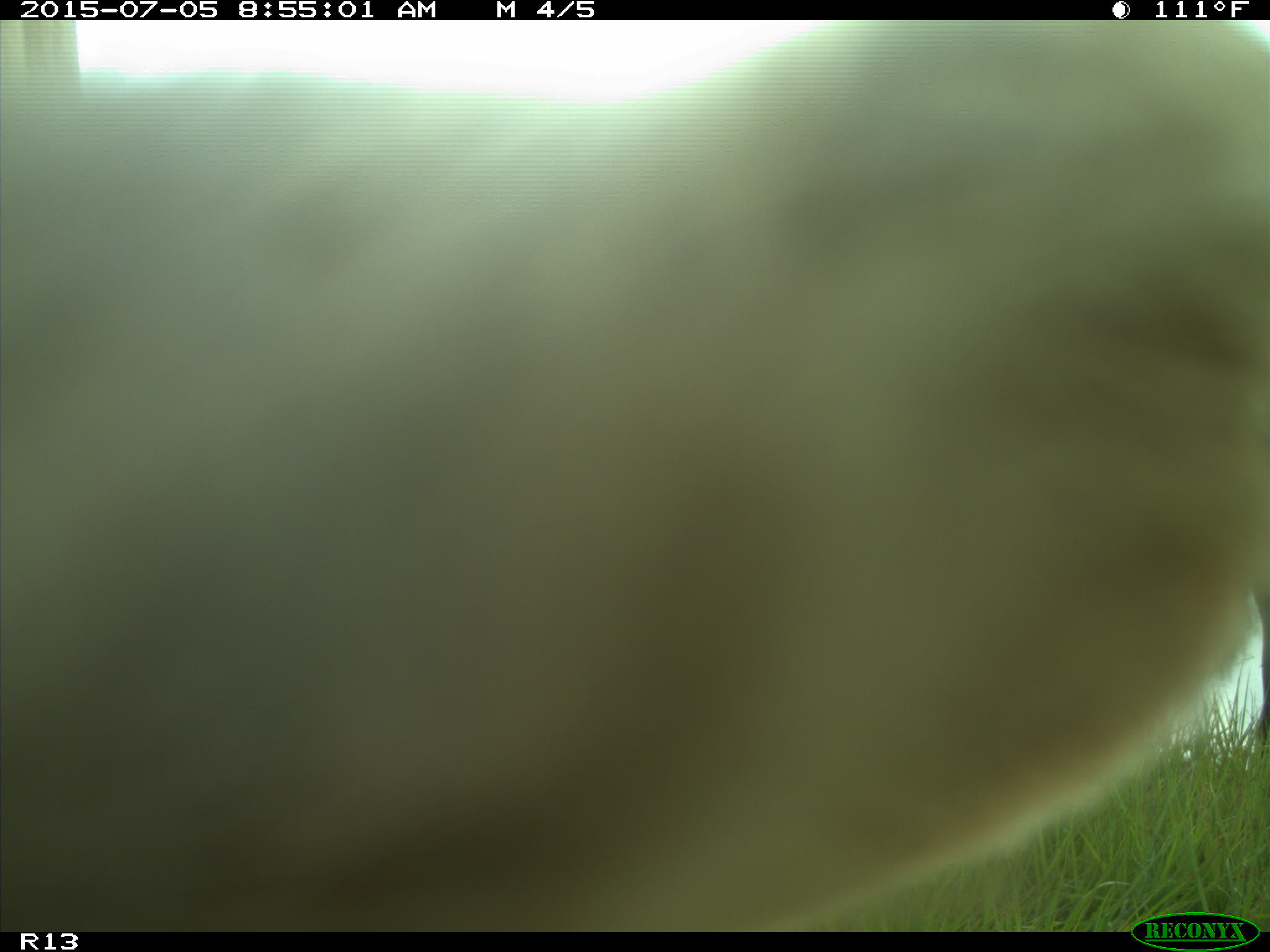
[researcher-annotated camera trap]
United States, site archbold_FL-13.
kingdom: Animalia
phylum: Chordata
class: Mammalia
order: Artiodactyla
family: Bovidae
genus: Bos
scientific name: Bos taurus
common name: domestic cow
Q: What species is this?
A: Bos taurus (domestic cow).